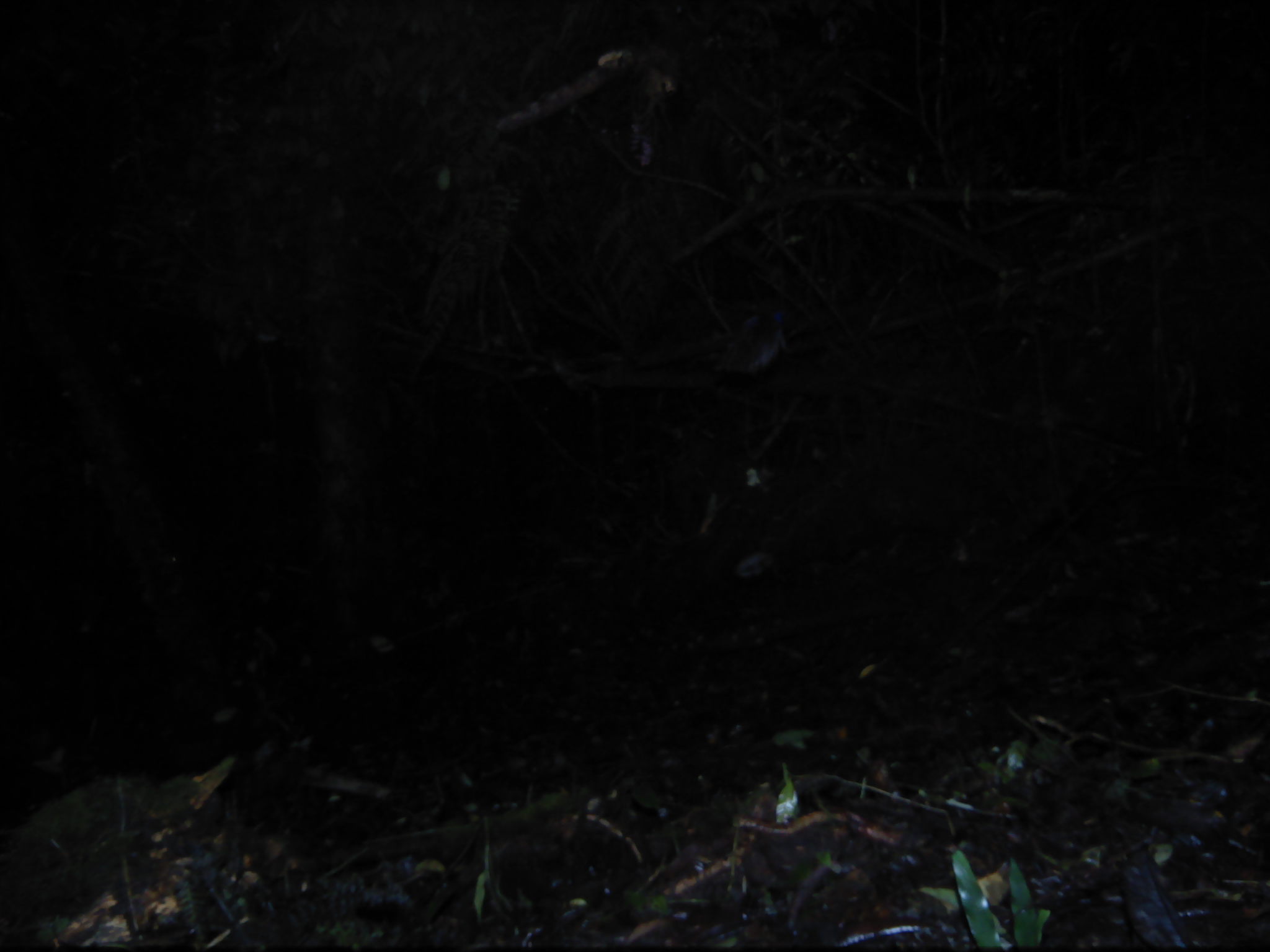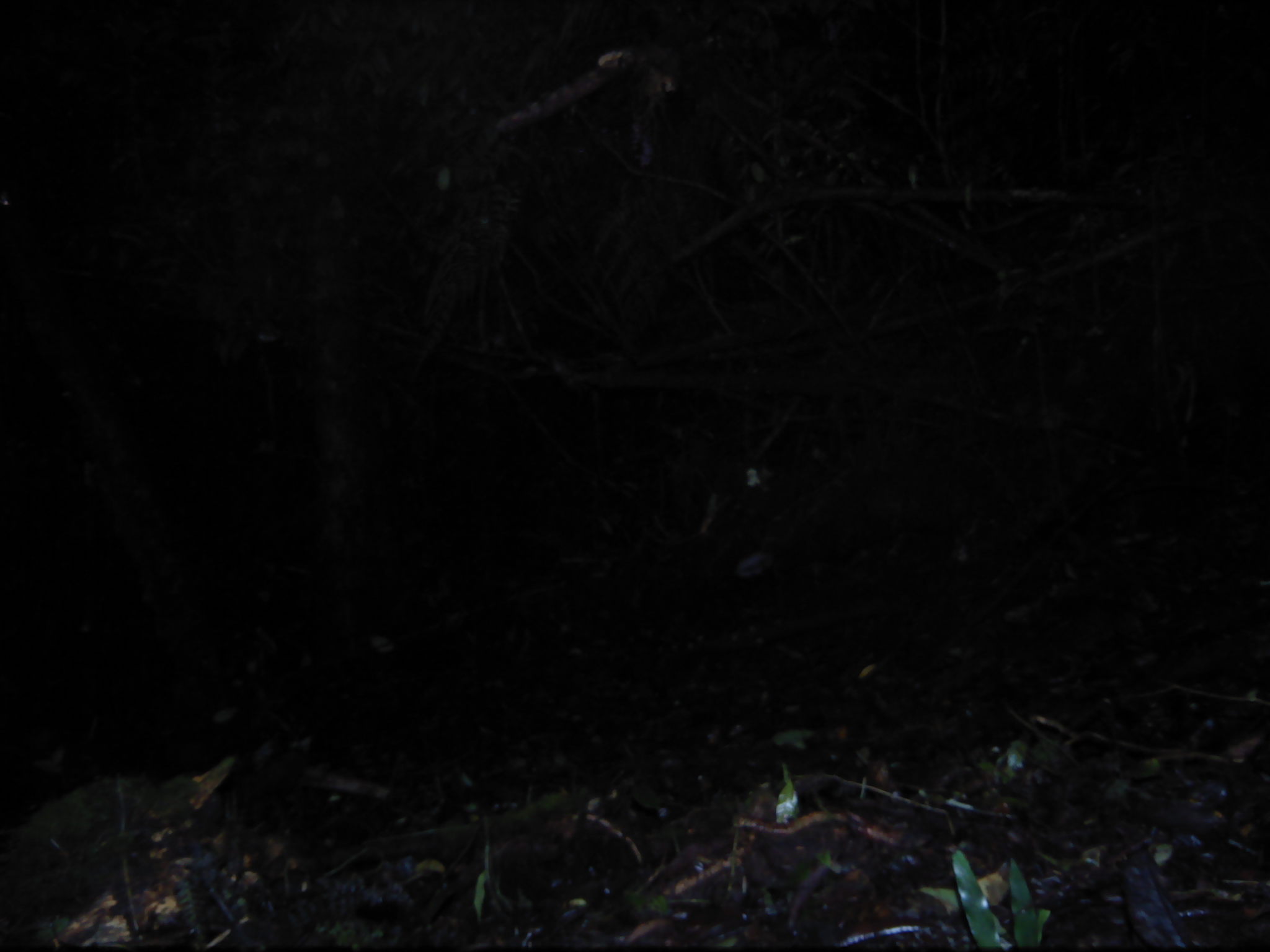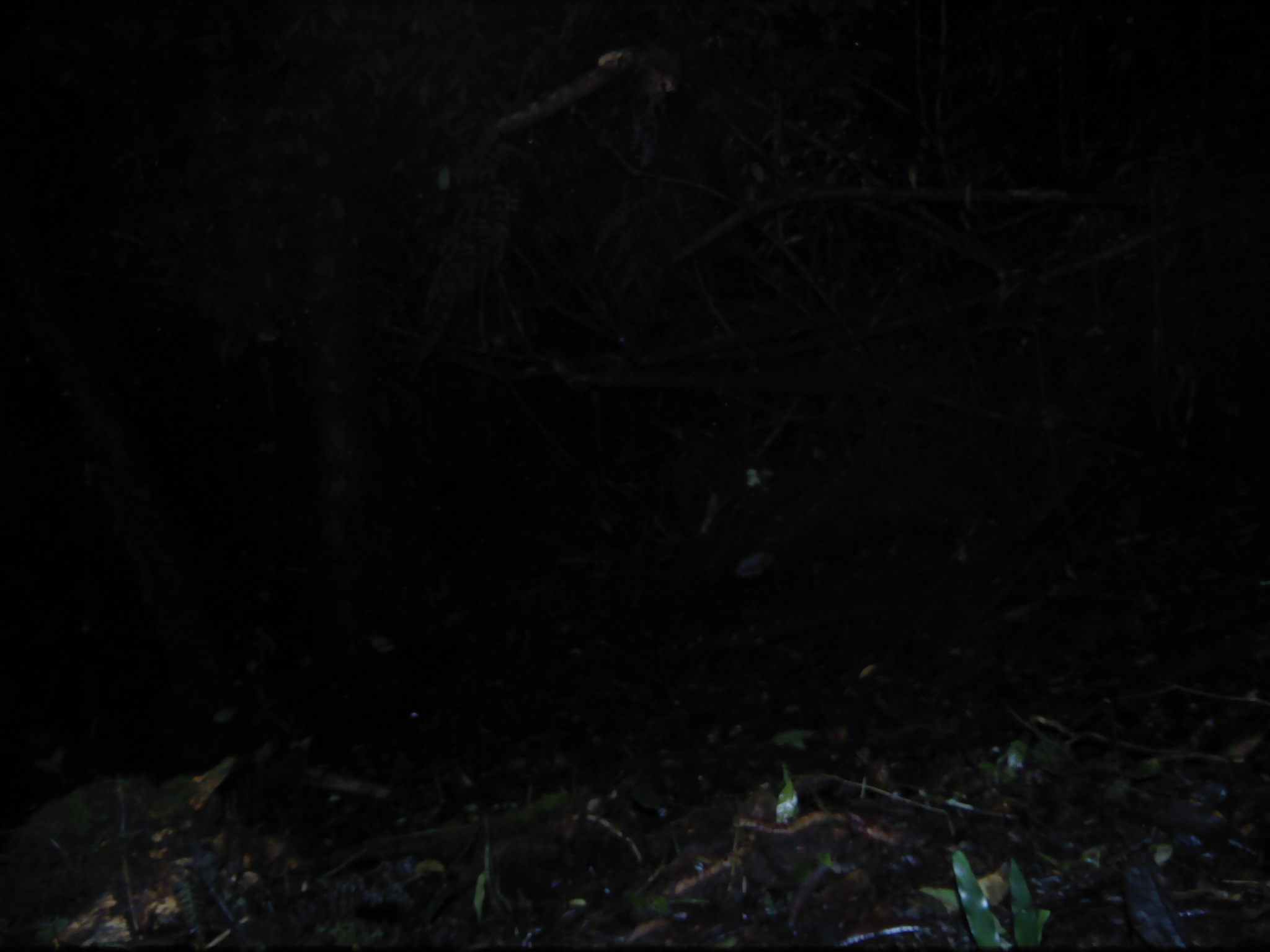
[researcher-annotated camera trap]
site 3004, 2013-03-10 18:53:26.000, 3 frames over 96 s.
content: unidentified animal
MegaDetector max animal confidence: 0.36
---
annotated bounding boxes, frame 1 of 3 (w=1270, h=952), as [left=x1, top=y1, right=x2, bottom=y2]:
unknown: [left=716, top=308, right=795, bottom=377]